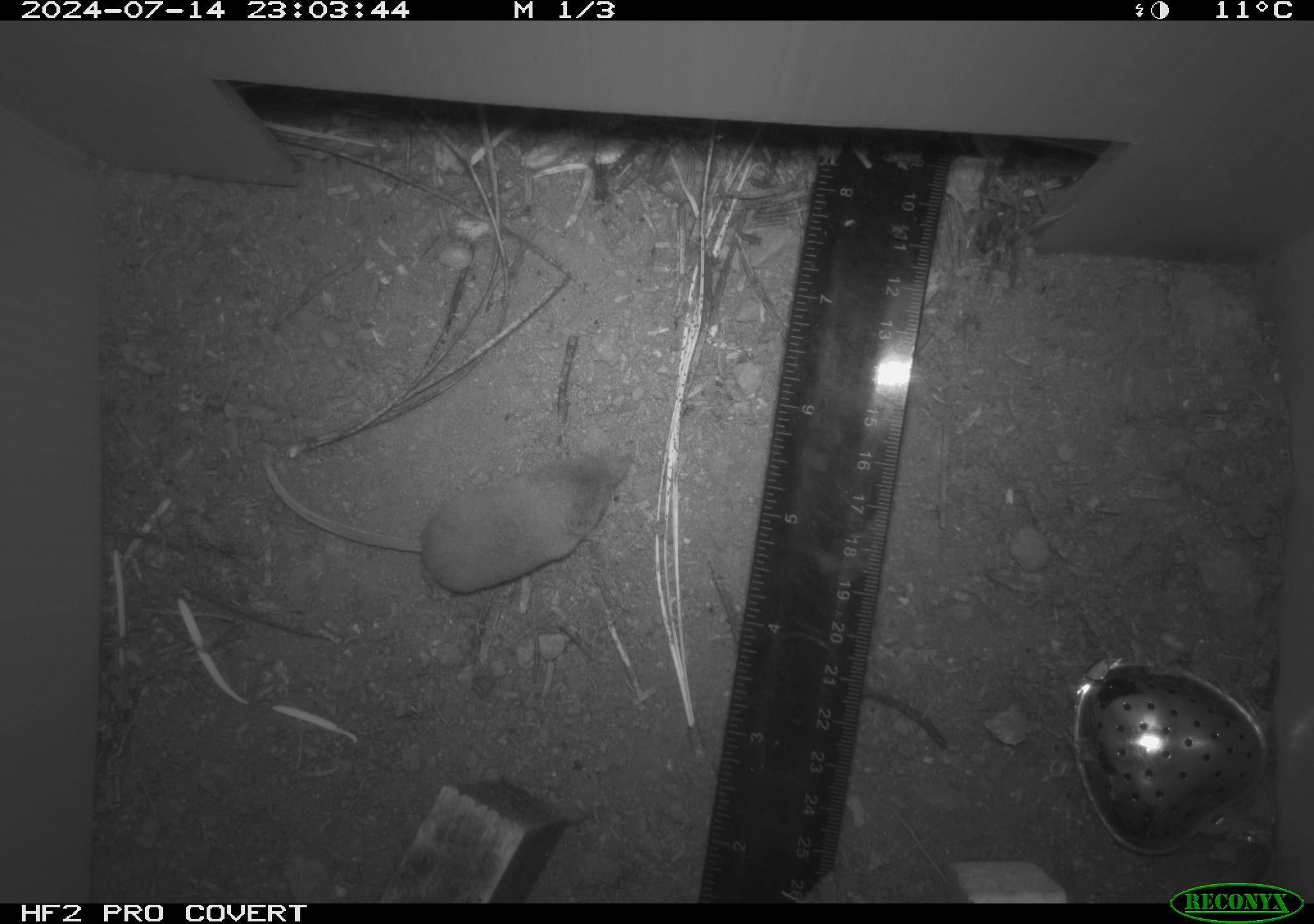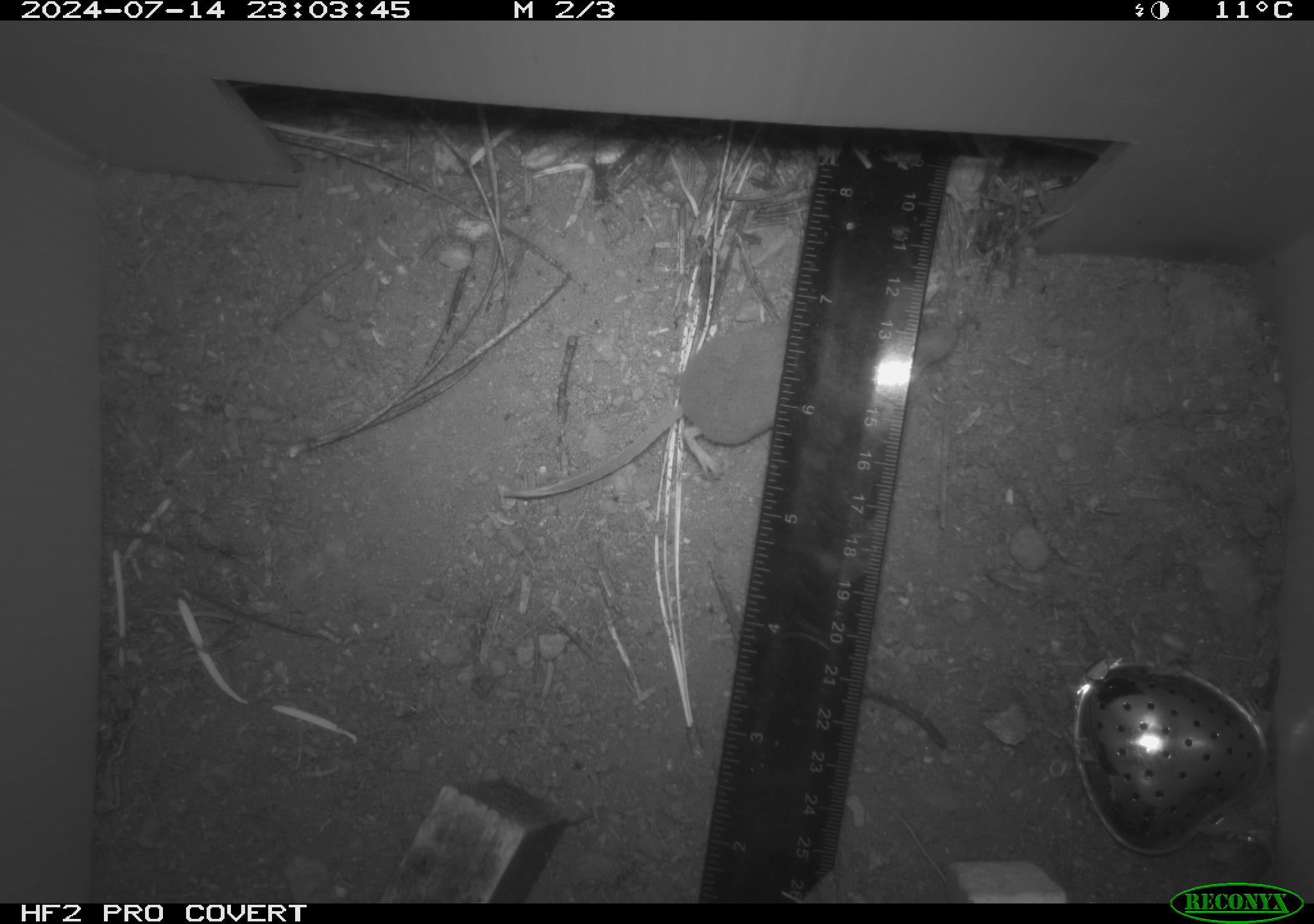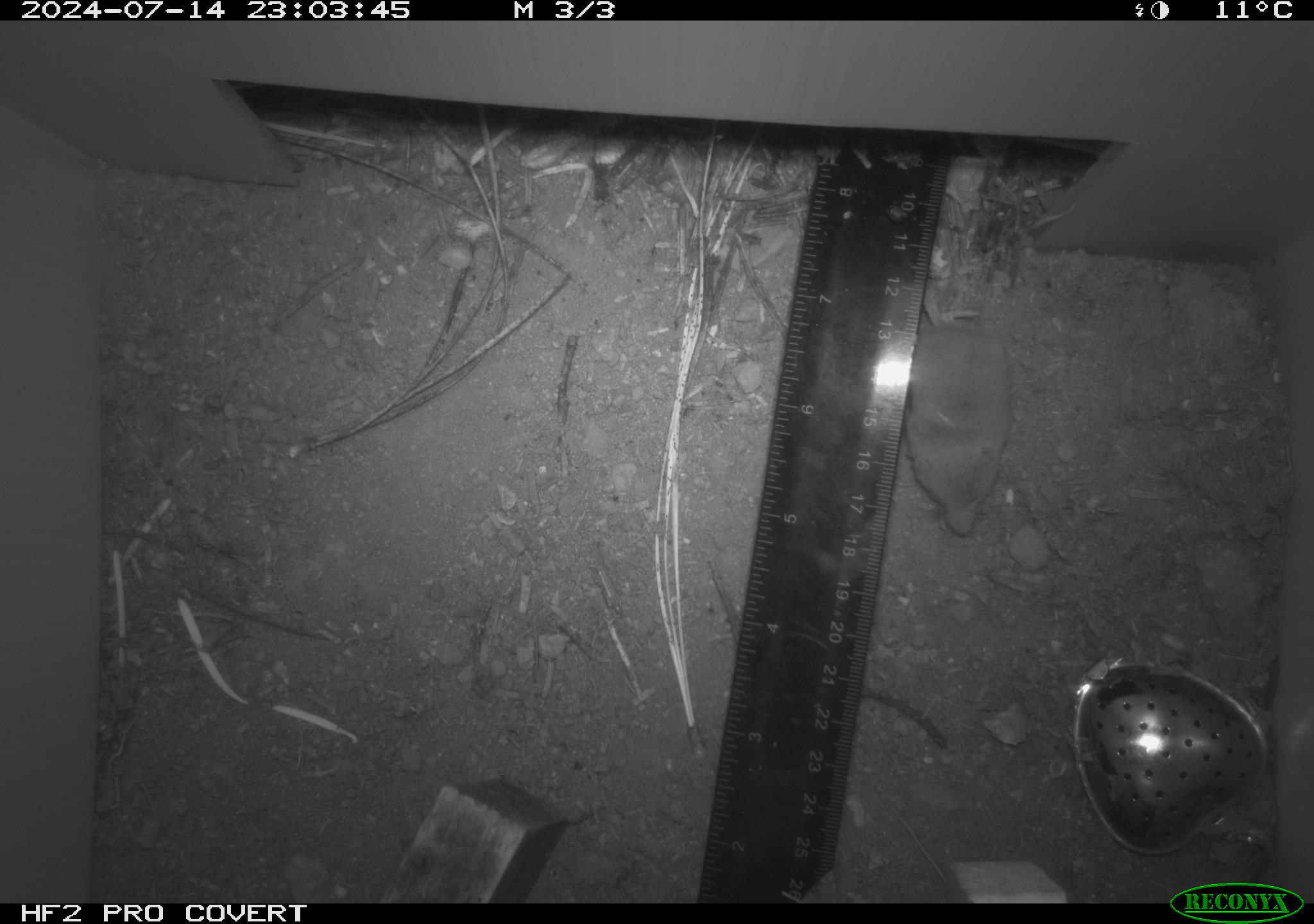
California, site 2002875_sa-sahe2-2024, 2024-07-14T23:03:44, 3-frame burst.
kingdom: Animalia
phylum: Chordata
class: Mammalia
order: Eulipotyphla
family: Soricidae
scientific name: Soricidae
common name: shrews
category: soricidae family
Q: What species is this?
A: Soricidae family (shrews) (Soricidae).